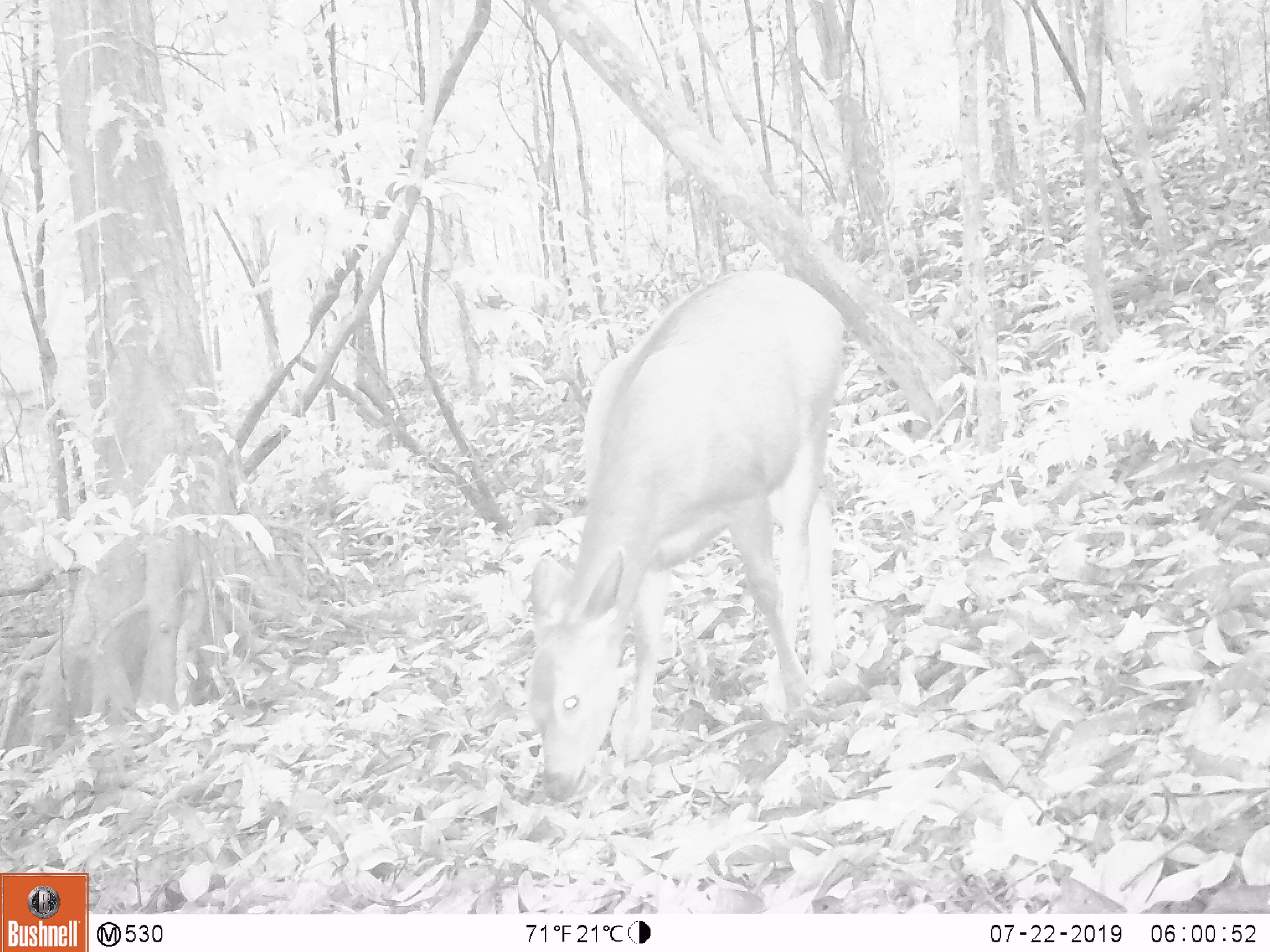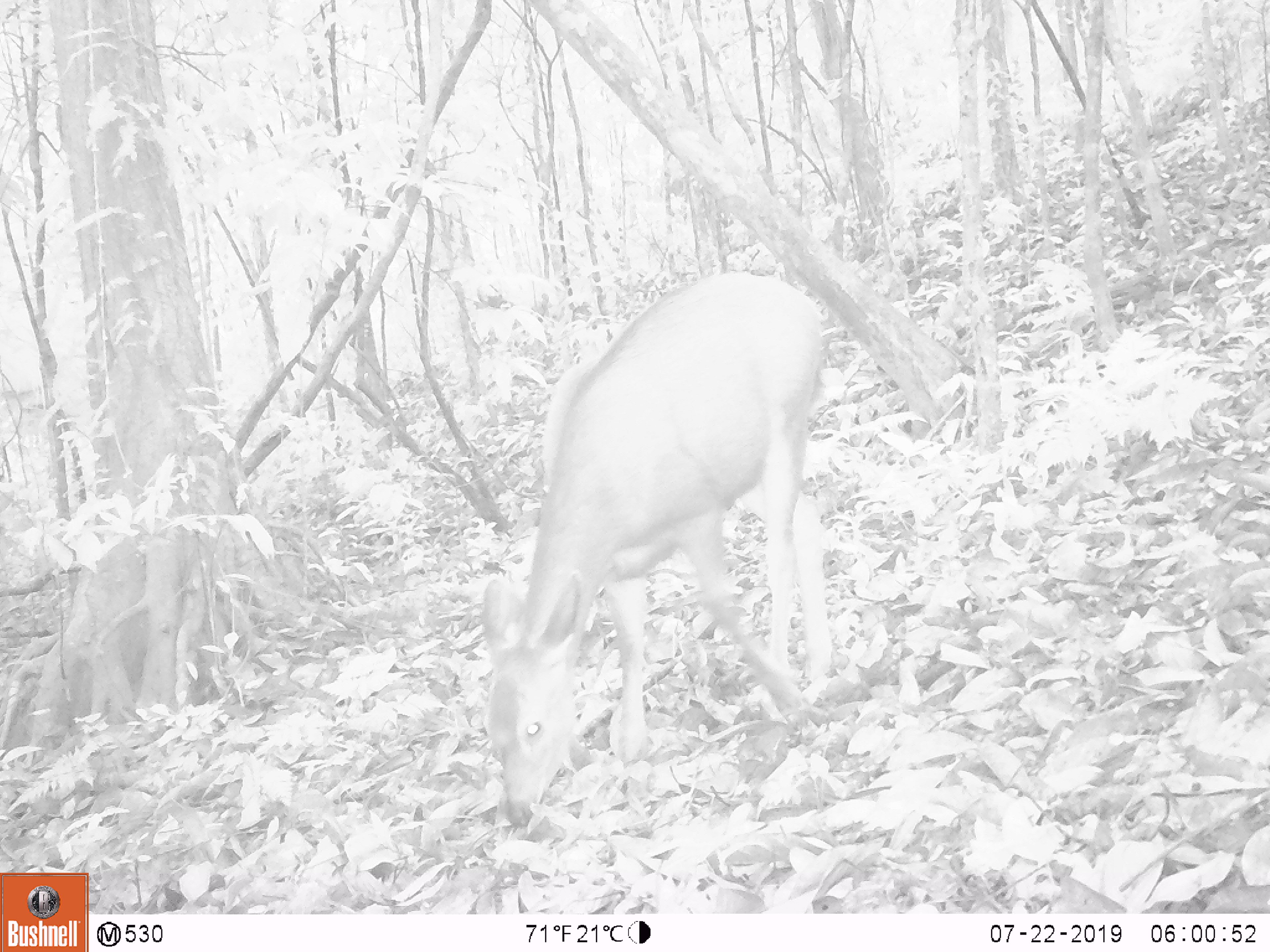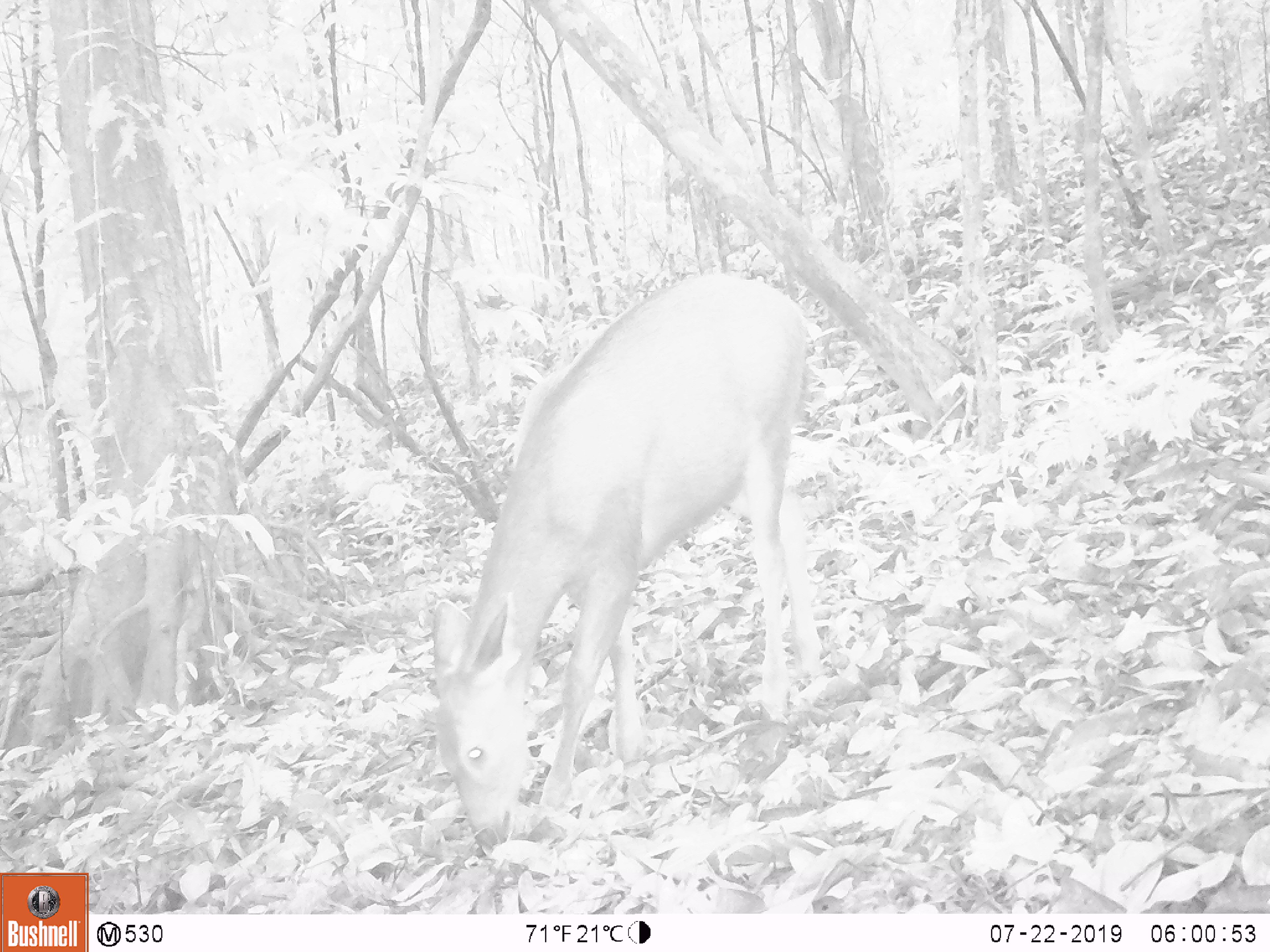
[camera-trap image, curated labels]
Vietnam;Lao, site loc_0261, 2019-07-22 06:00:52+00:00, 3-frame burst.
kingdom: Animalia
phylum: Chordata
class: Mammalia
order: Artiodactyla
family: Cervidae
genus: Rusa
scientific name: Rusa unicolor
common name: sambar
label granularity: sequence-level